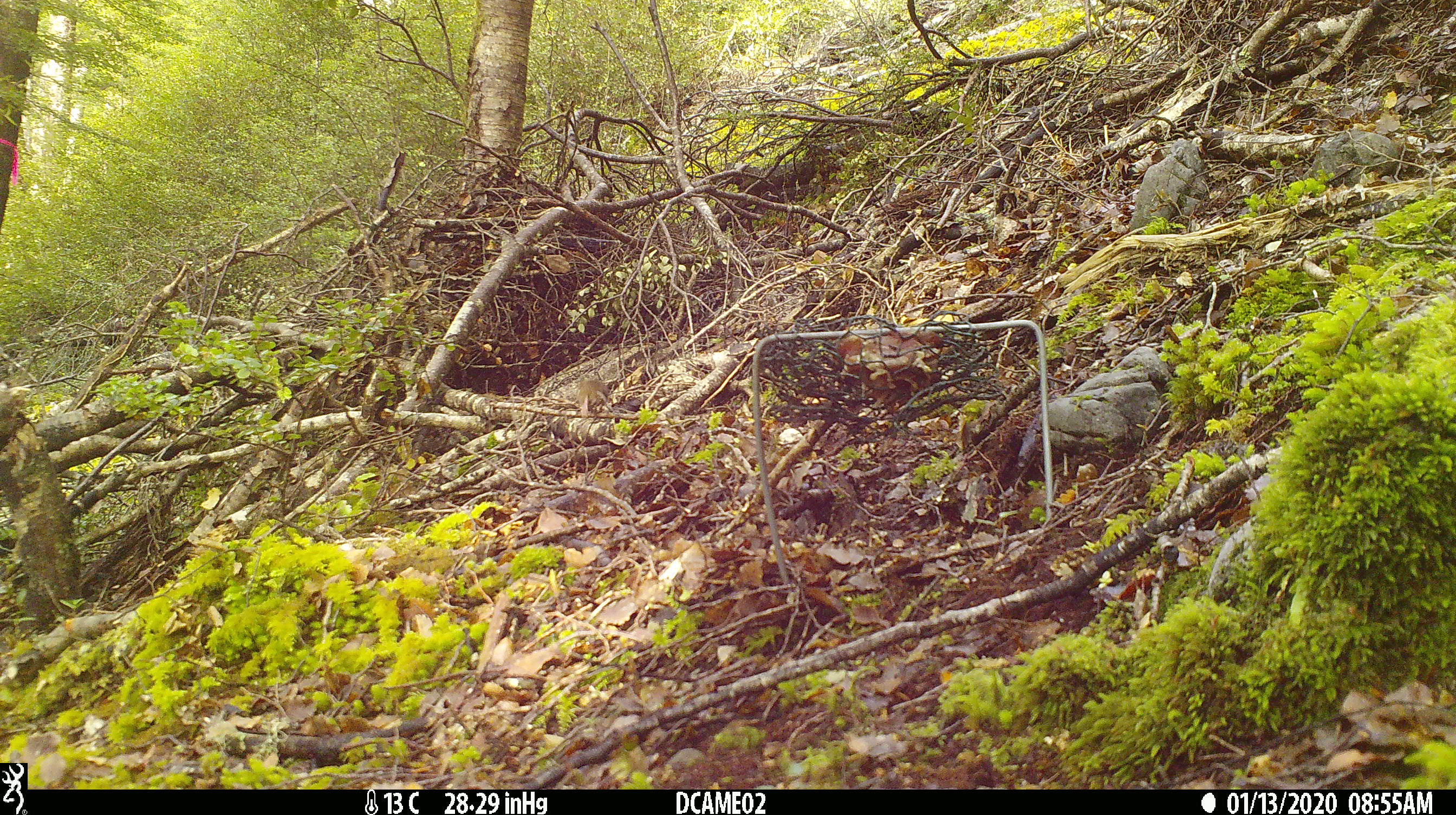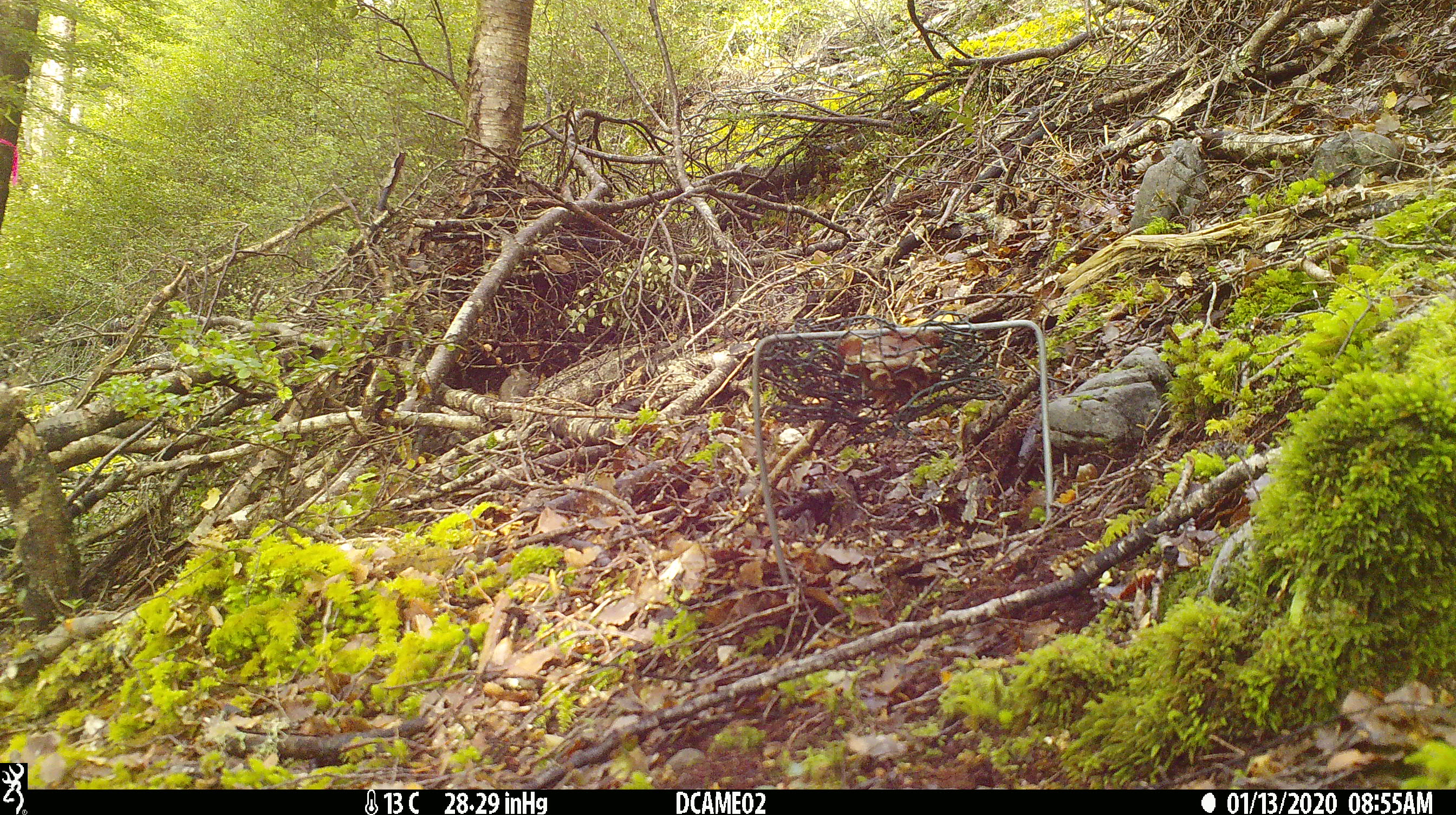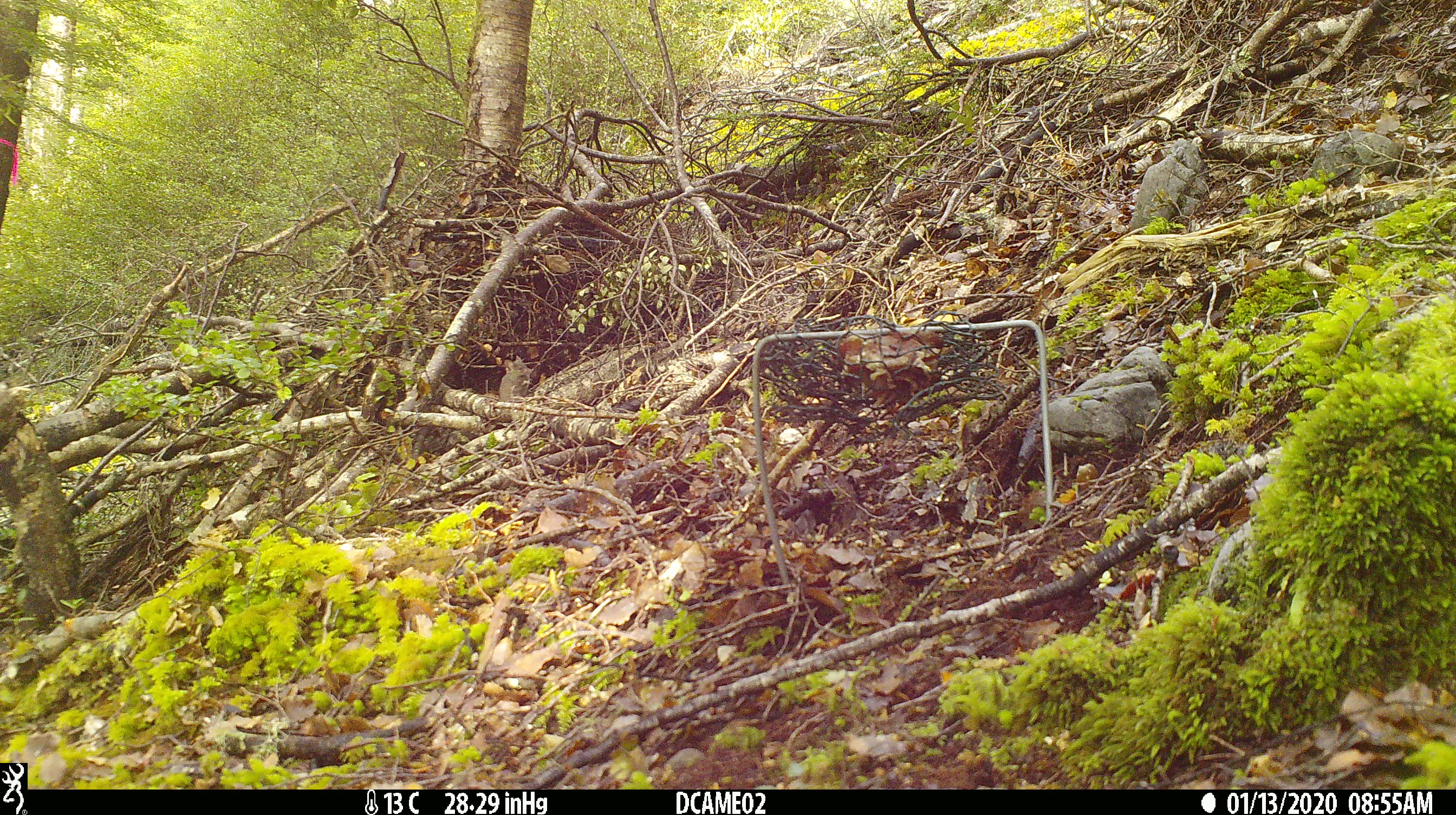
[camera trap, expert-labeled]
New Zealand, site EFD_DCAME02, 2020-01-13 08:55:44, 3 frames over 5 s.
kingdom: Animalia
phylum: Chordata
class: Mammalia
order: Rodentia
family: Muridae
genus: Mus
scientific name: Mus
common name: mouse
Mouse (Mus).